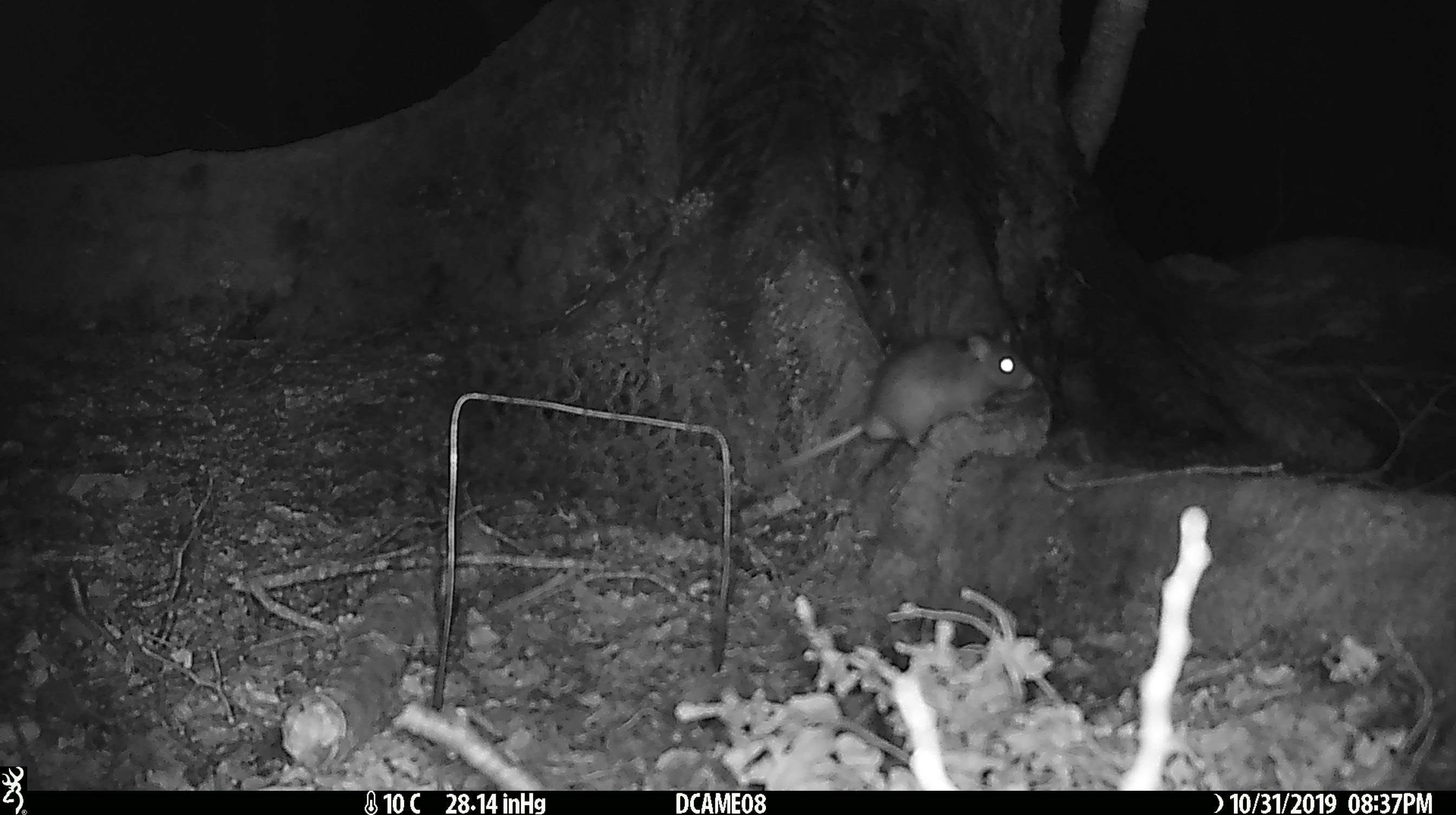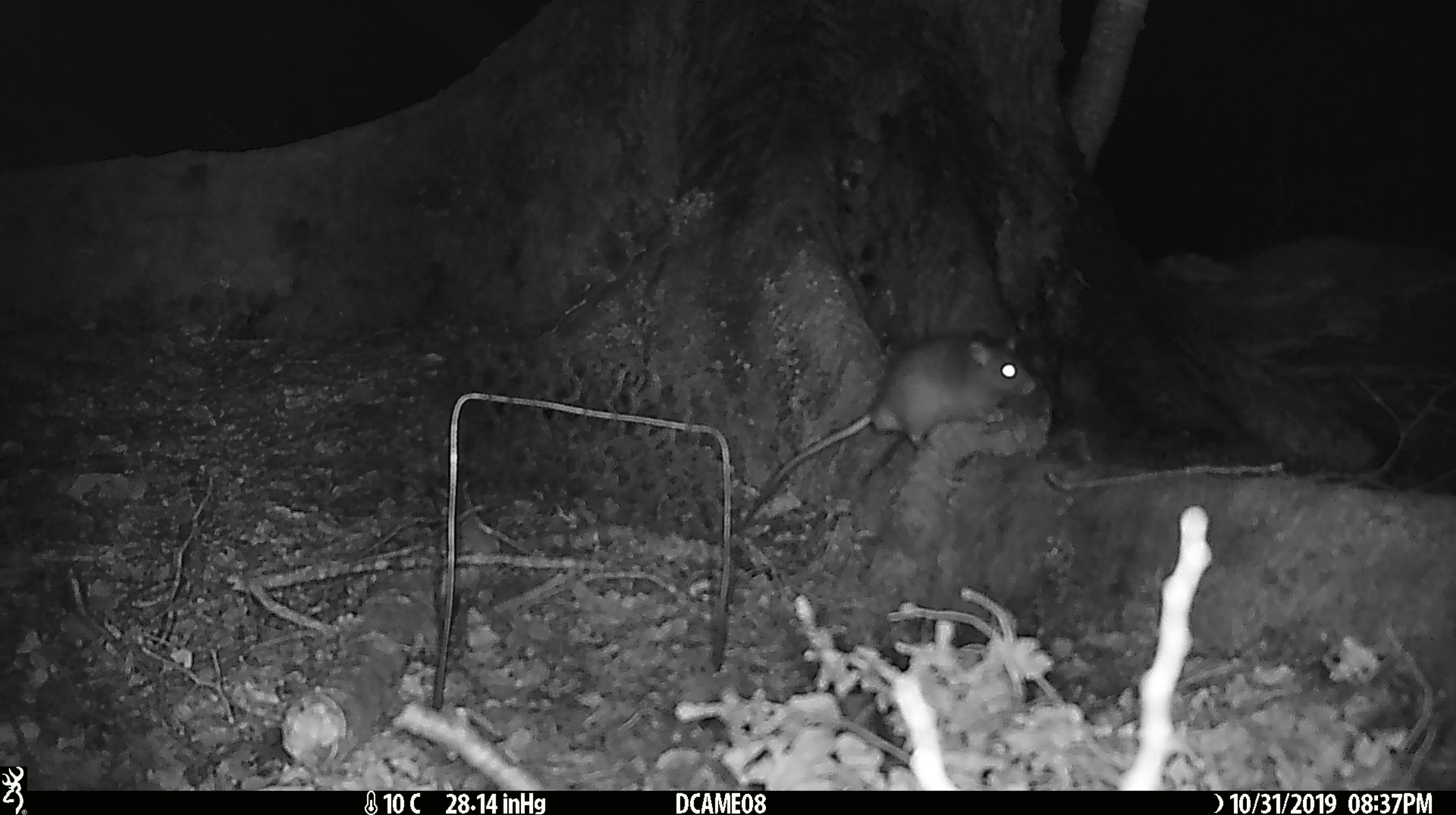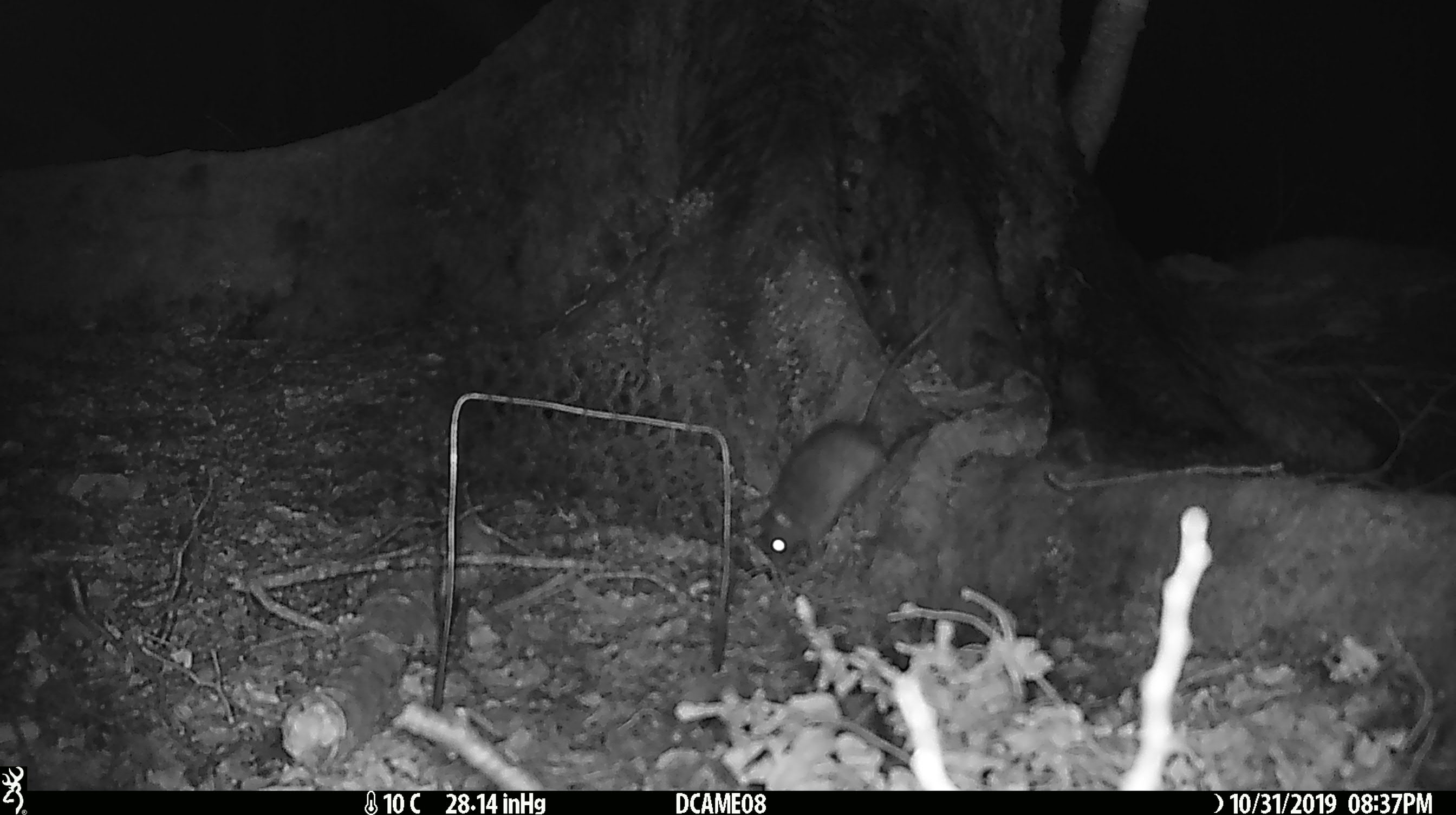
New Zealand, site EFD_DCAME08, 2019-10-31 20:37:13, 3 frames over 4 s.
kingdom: Animalia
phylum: Chordata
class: Mammalia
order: Rodentia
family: Muridae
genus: Rattus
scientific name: Rattus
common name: rat